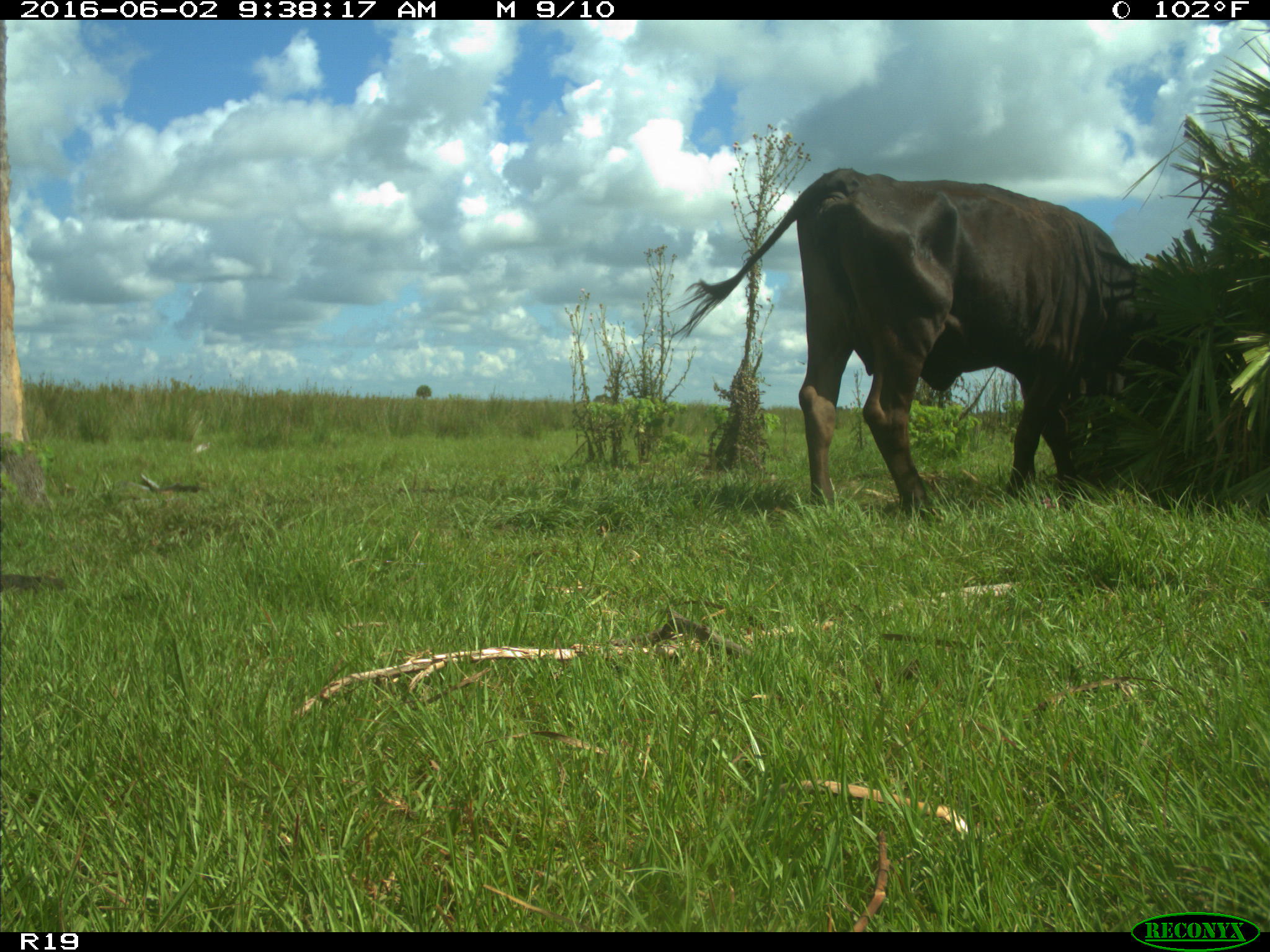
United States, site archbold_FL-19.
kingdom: Animalia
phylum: Chordata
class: Mammalia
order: Artiodactyla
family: Bovidae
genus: Bos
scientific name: Bos taurus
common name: domestic cow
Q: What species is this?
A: Bos taurus (domestic cow).